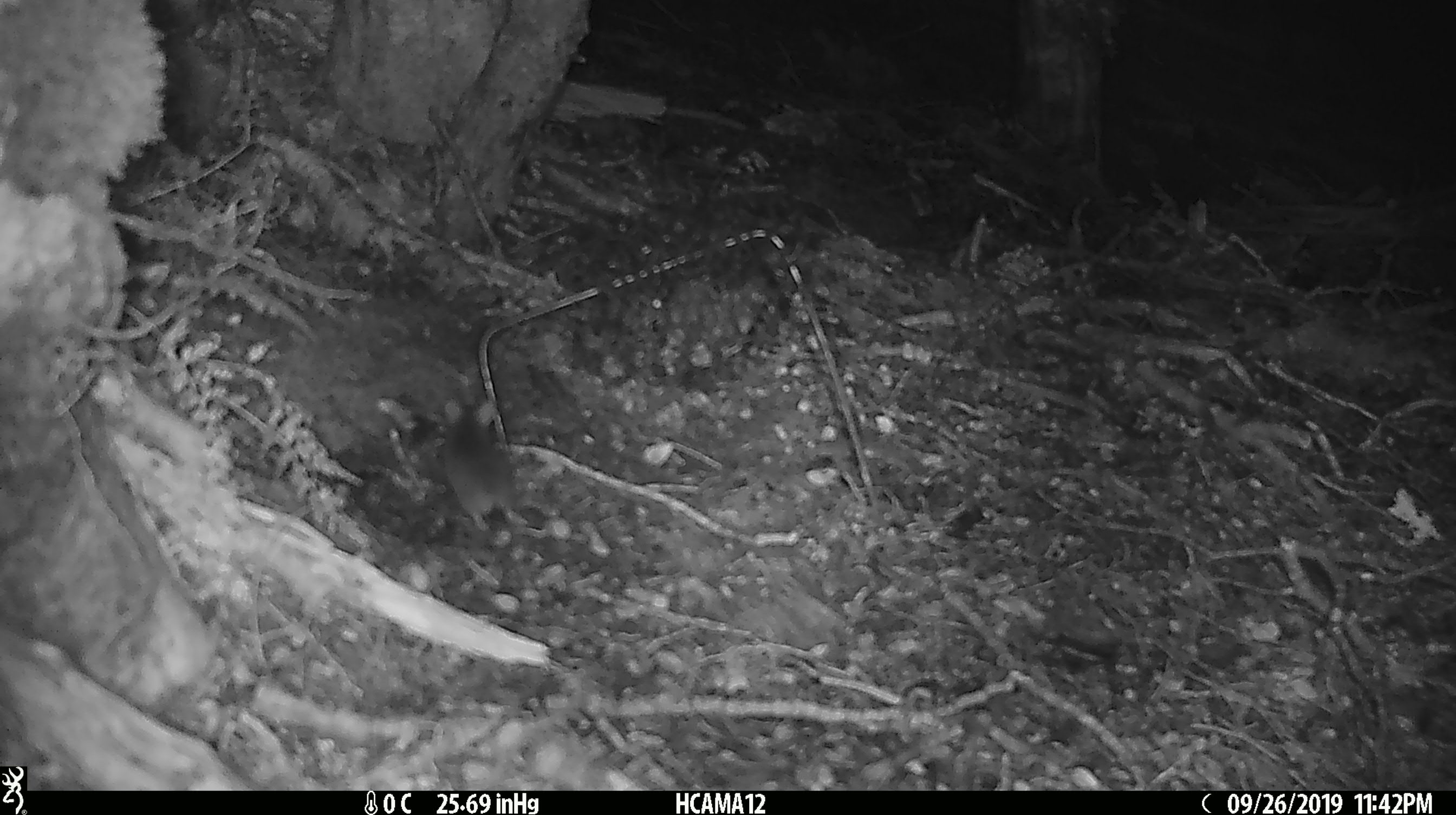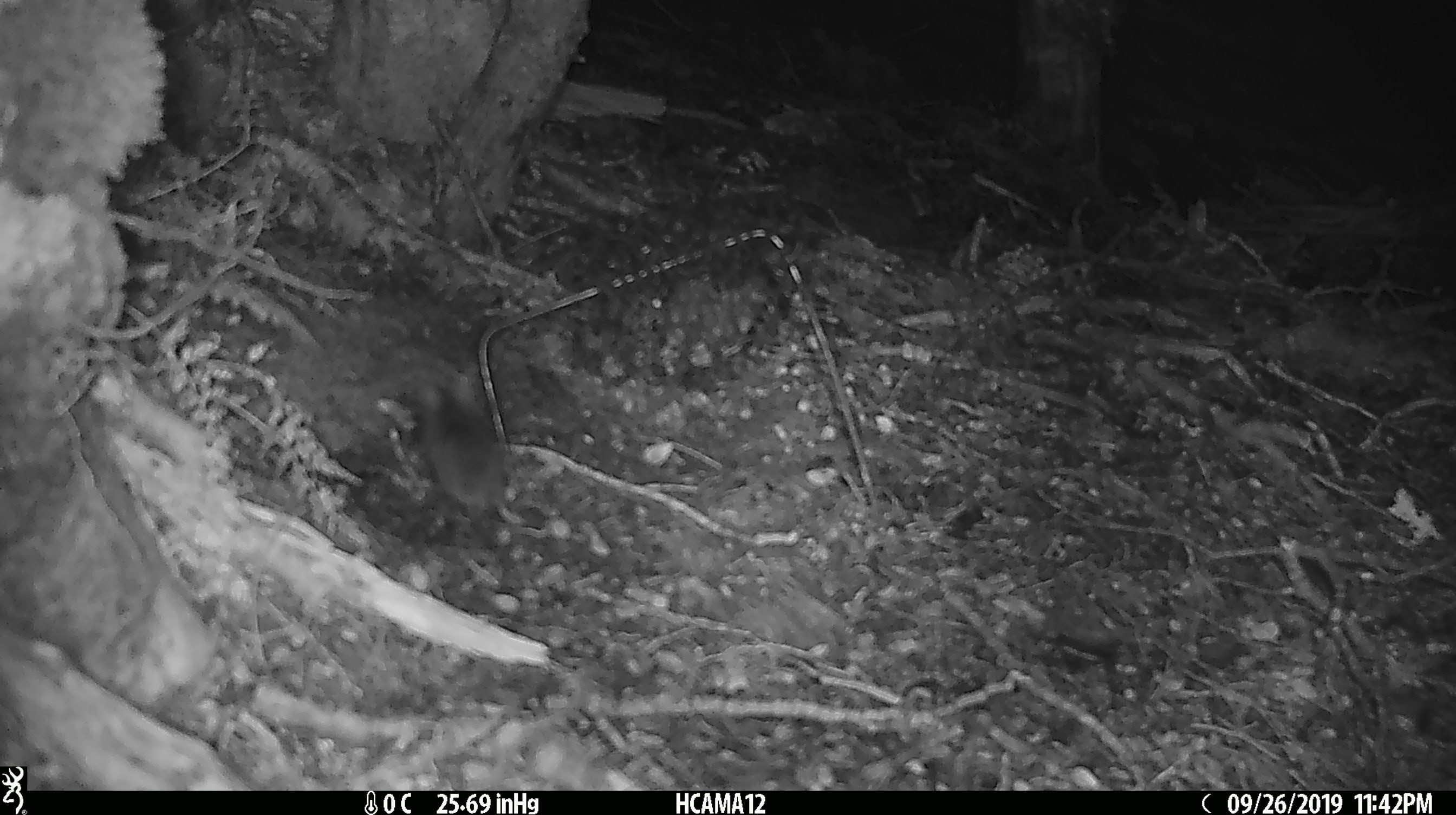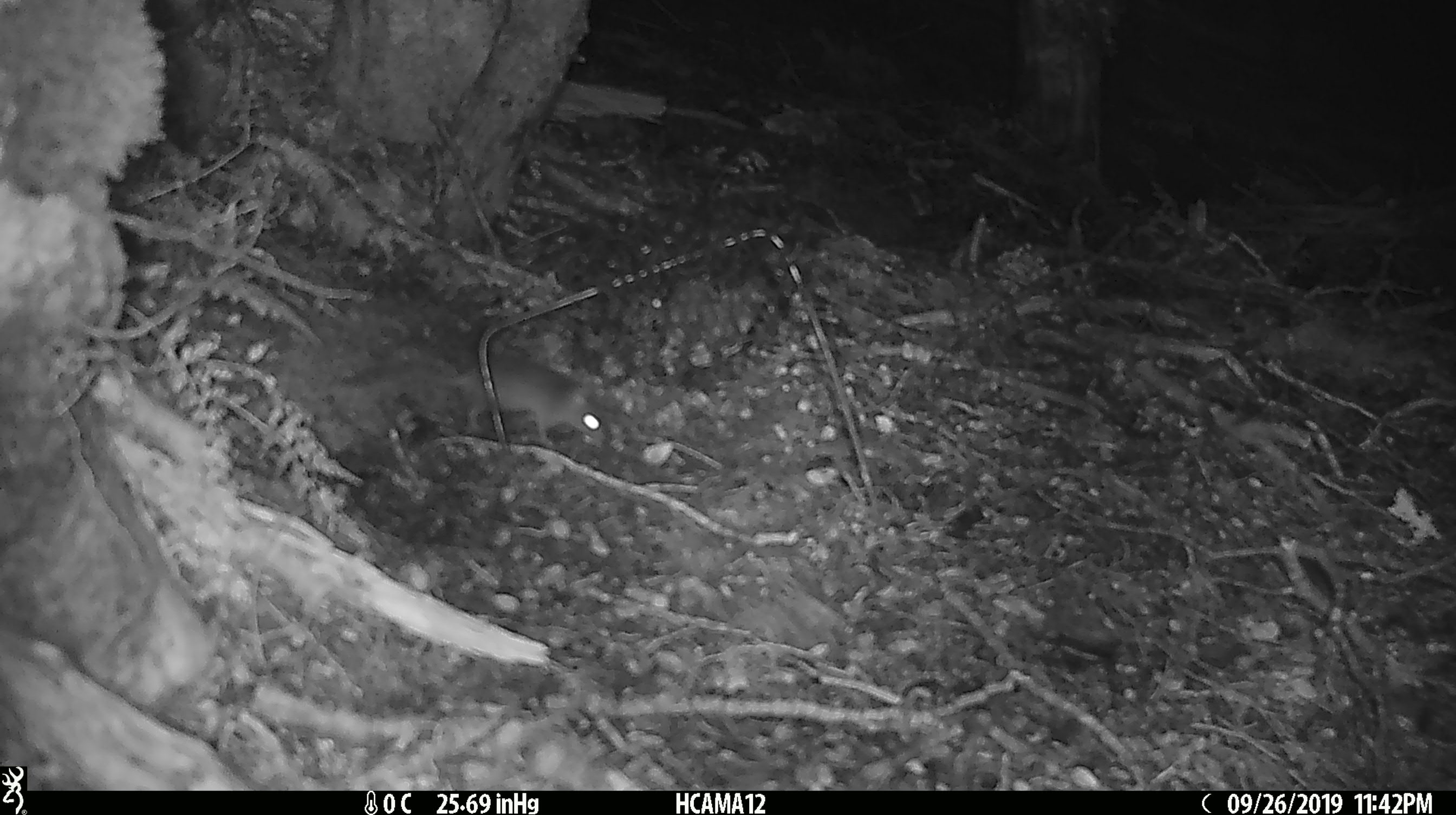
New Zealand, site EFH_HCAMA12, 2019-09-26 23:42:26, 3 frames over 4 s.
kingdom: Animalia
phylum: Chordata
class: Mammalia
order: Rodentia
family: Muridae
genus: Mus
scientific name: Mus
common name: mouse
Mouse (Mus).